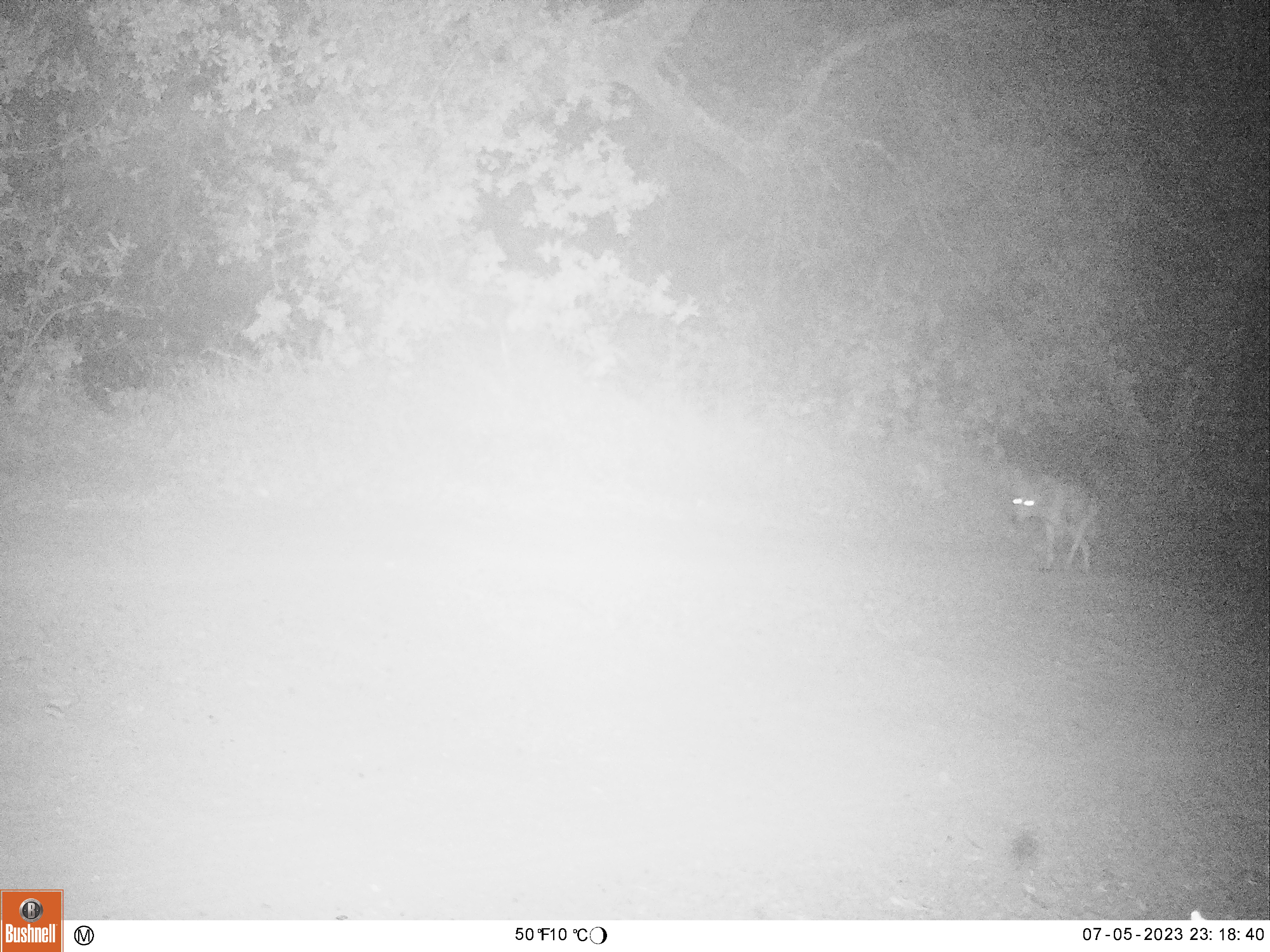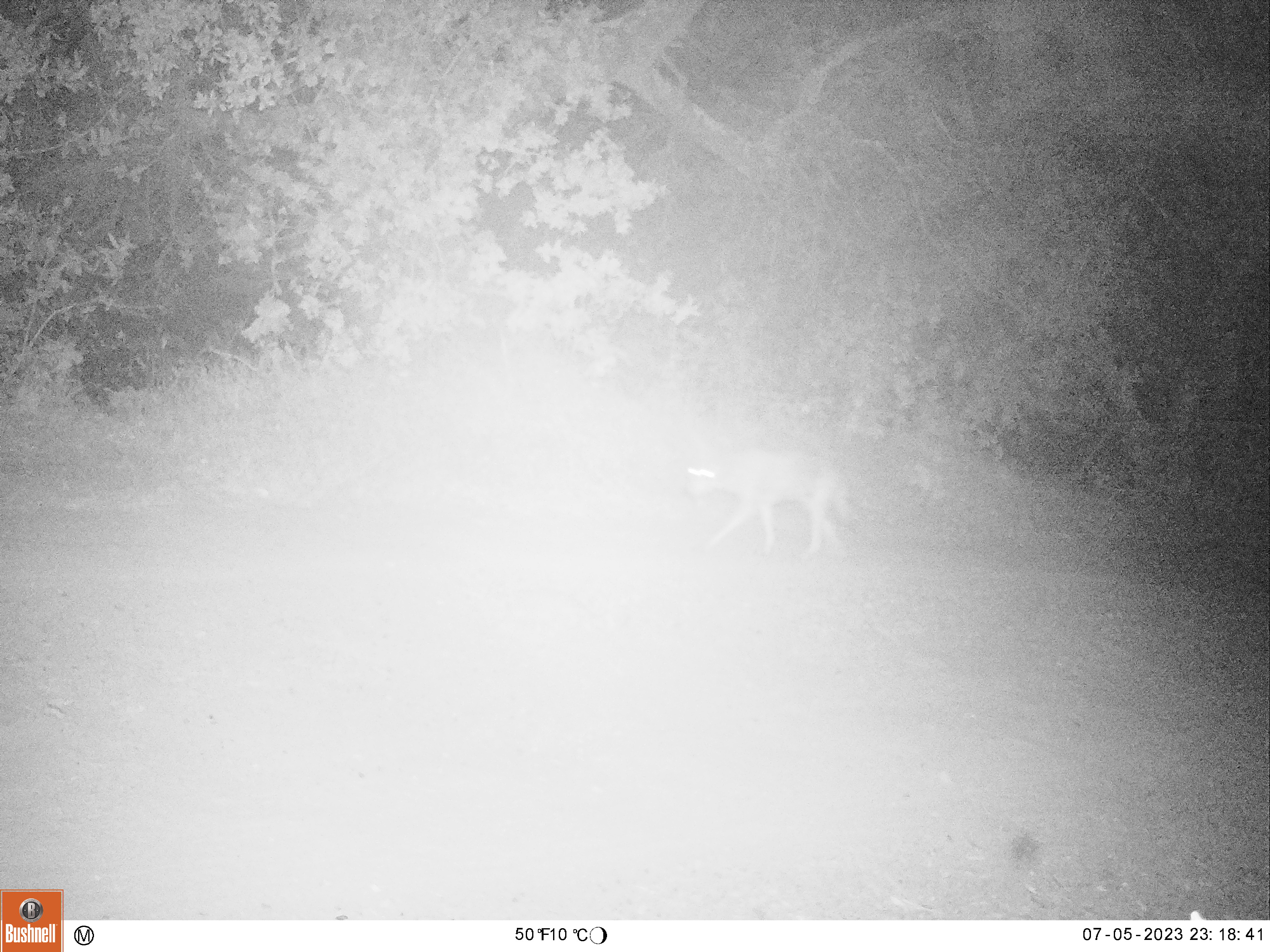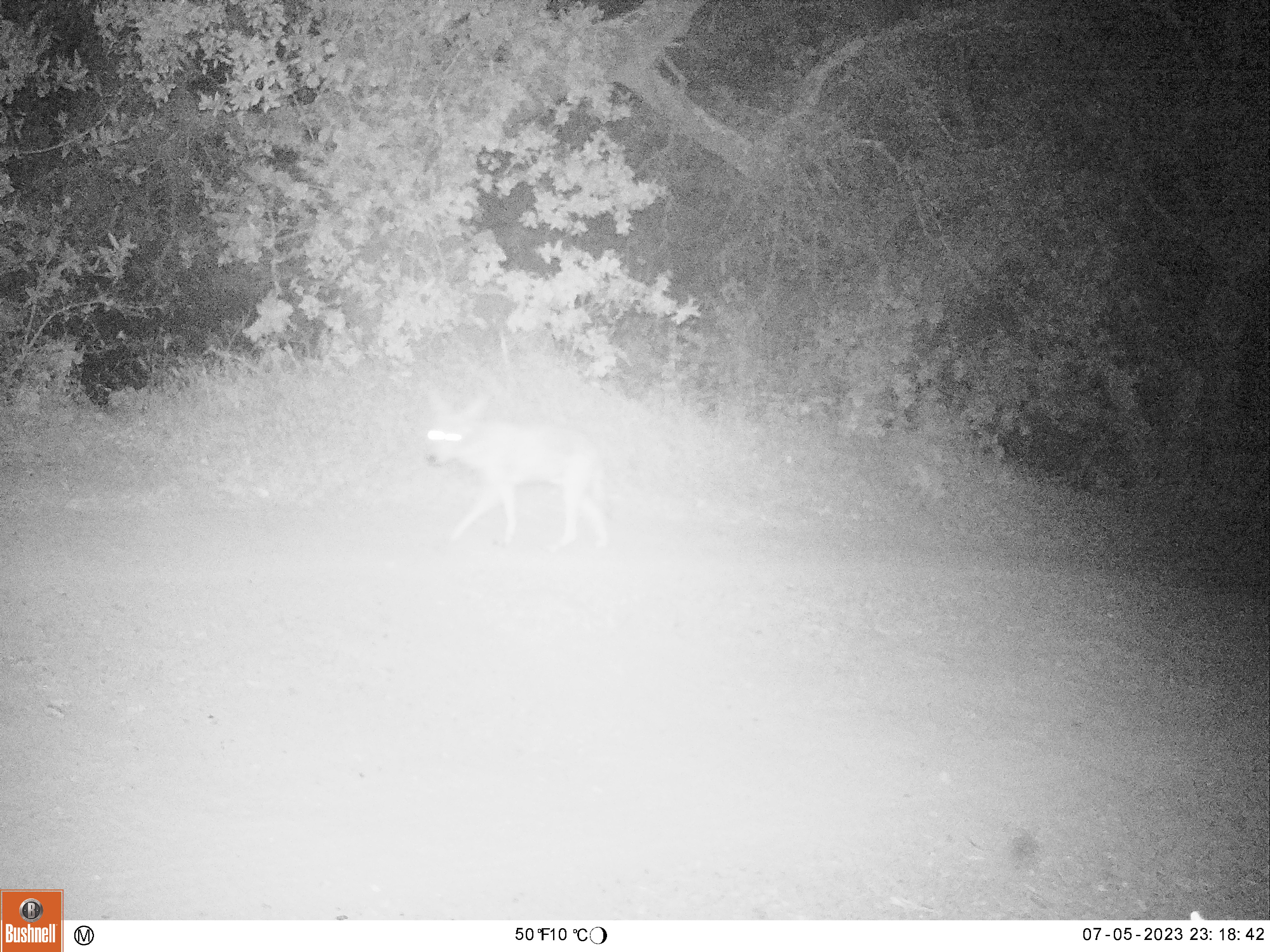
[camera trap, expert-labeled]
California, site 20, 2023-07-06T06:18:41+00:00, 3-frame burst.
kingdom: Animalia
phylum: Chordata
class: Mammalia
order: Carnivora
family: Canidae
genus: Canis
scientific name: Canis latrans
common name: coyote